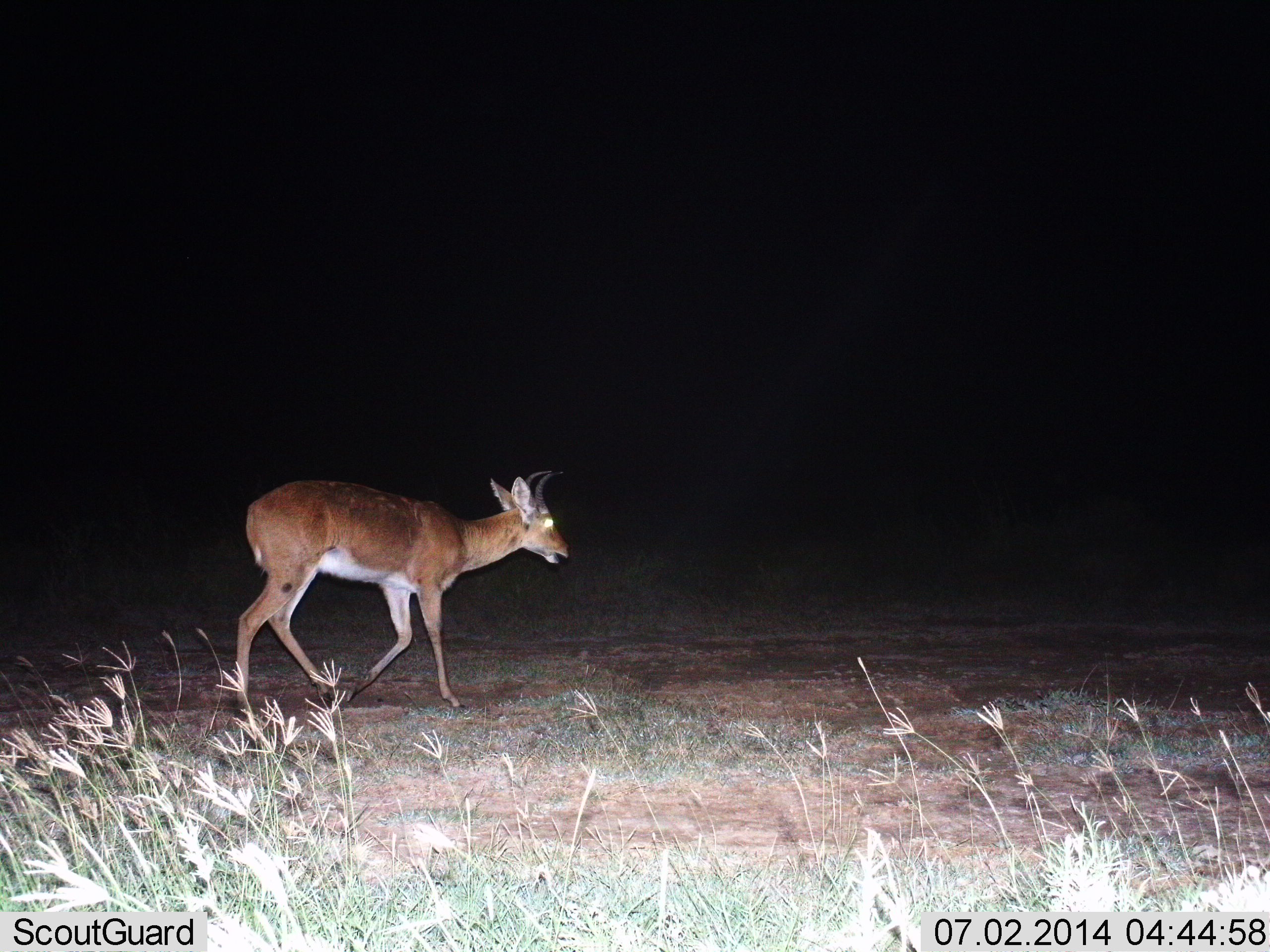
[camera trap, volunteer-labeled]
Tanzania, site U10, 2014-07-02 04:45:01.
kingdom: Animalia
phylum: Chordata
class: Mammalia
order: Artiodactyla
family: Bovidae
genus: Redunca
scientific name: Redunca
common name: reedbuck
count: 1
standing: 10%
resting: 0%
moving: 90%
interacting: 0%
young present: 0%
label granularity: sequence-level